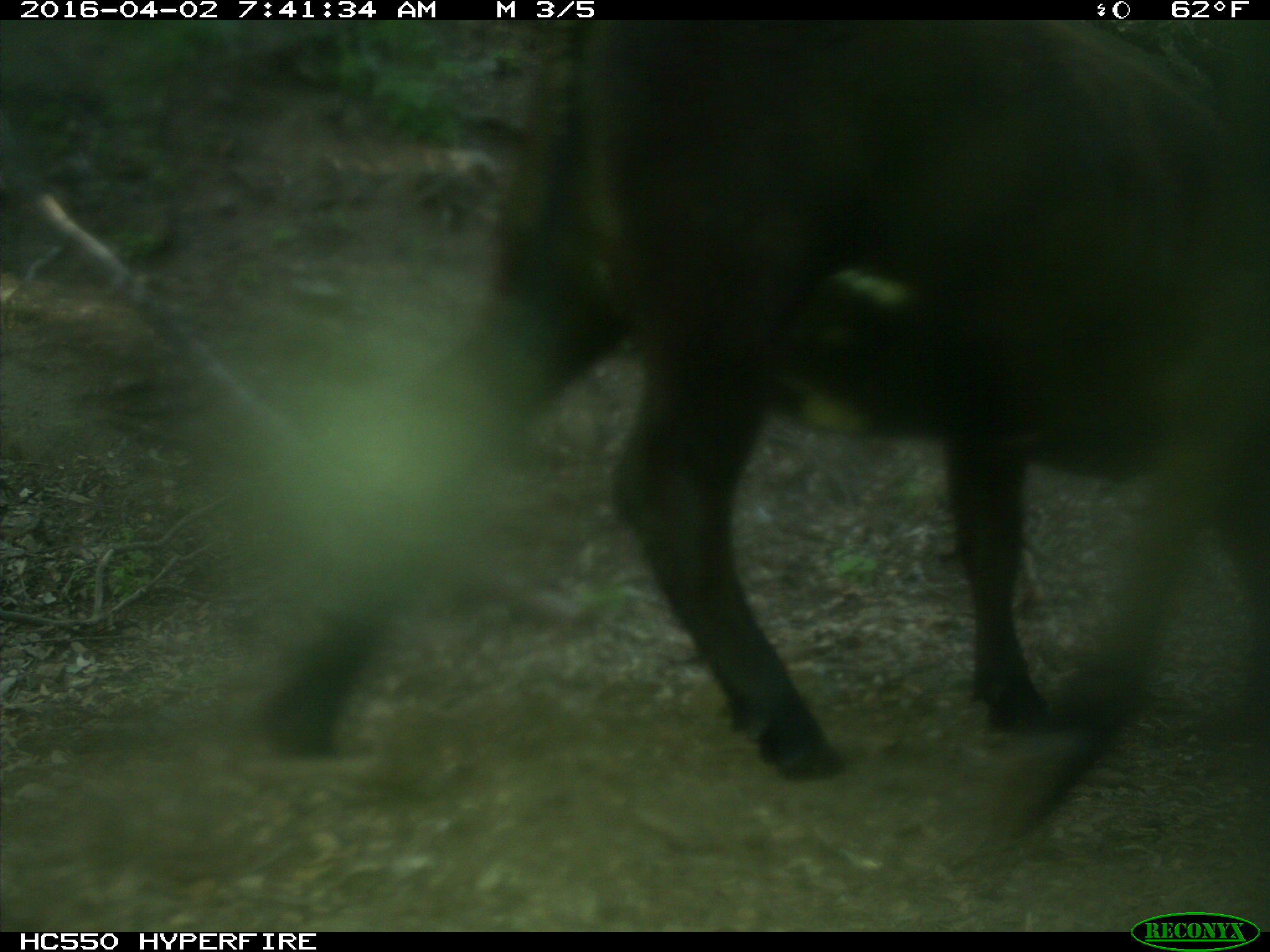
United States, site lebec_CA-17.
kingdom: Animalia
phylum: Chordata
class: Mammalia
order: Artiodactyla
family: Bovidae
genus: Bos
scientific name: Bos taurus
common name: domestic cow